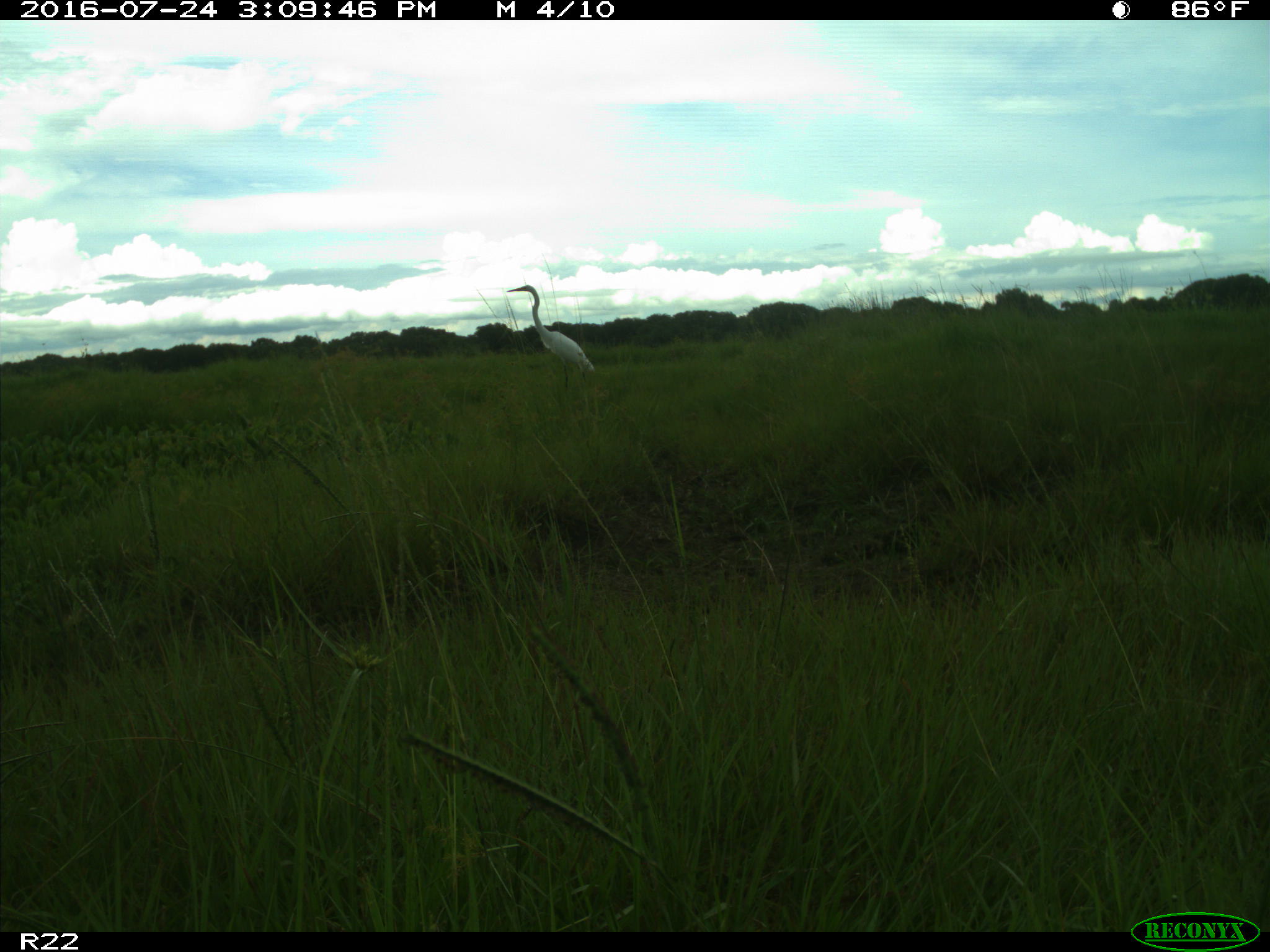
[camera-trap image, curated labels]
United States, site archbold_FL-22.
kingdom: Animalia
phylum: Chordata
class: Aves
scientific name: Aves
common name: birds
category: unidentified bird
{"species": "unidentified bird (birds) (Aves)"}